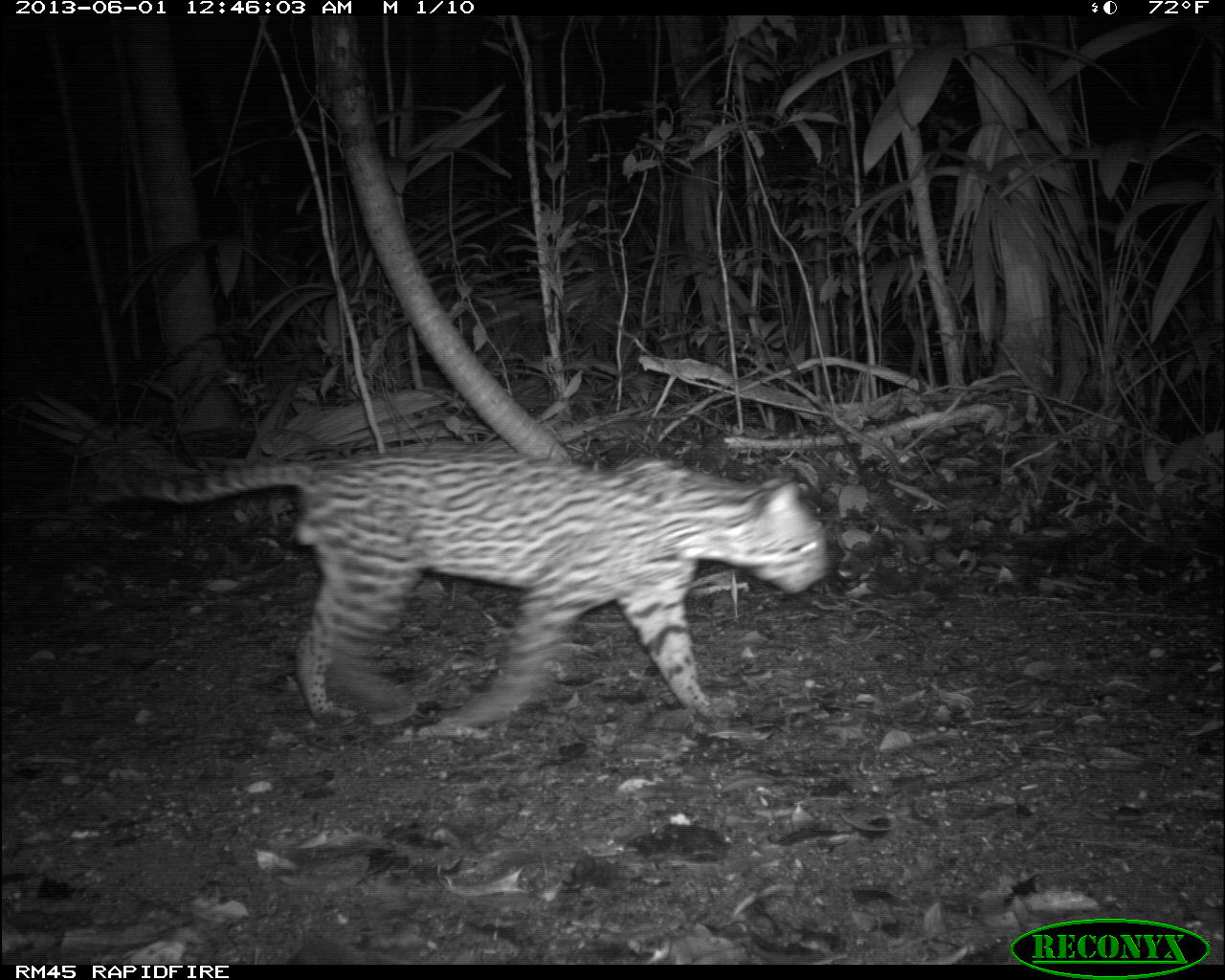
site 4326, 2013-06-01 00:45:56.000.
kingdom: Animalia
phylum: Chordata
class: Mammalia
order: Carnivora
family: Felidae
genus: Leopardus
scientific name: Leopardus pardalis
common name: ocelot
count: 1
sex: male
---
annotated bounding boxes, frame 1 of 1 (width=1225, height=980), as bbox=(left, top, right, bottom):
leopardus pardalis: bbox=(86, 445, 830, 735)